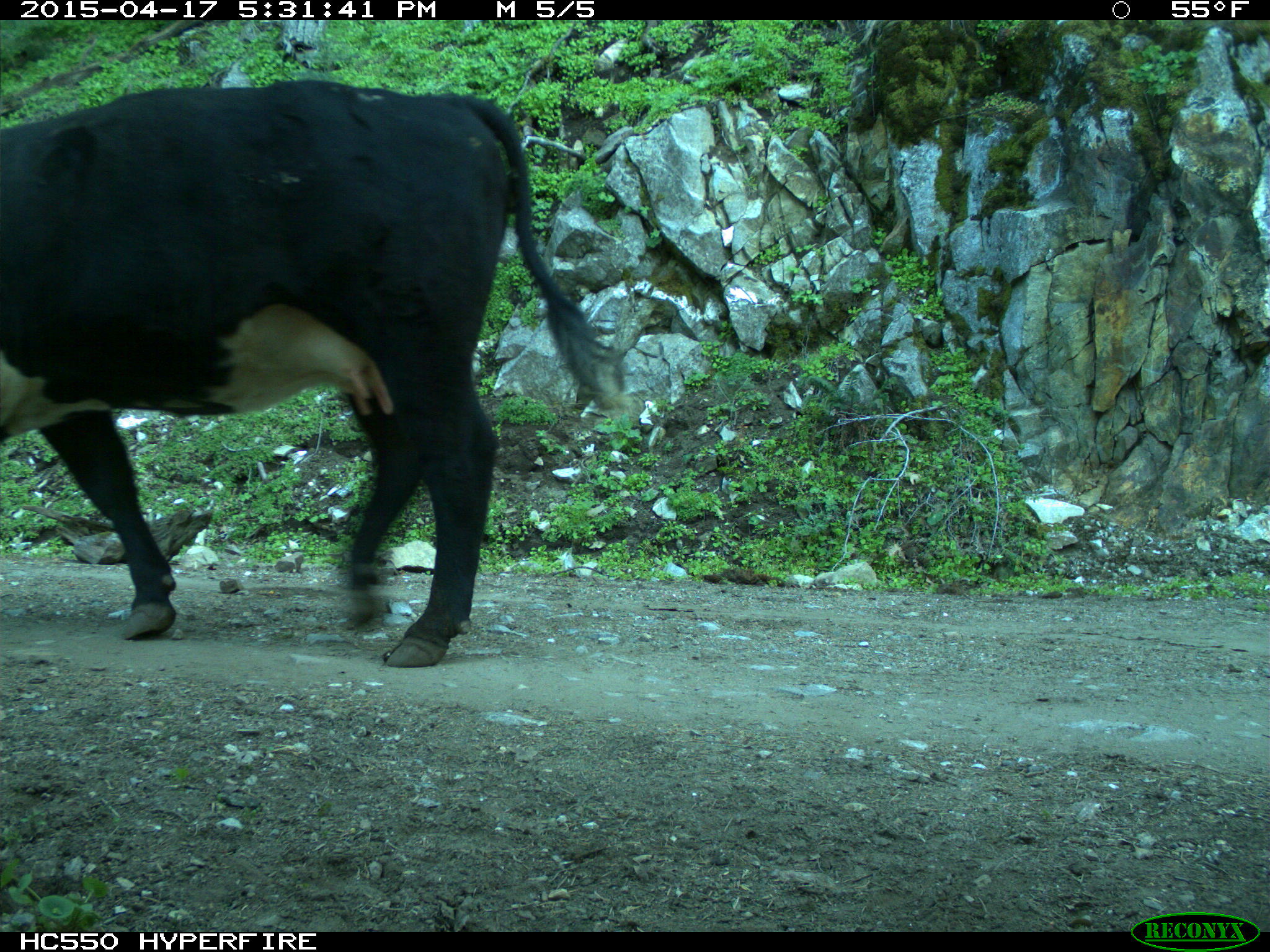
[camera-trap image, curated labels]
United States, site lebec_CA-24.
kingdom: Animalia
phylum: Chordata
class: Mammalia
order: Artiodactyla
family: Bovidae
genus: Bos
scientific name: Bos taurus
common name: domestic cow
Bos taurus (domestic cow).